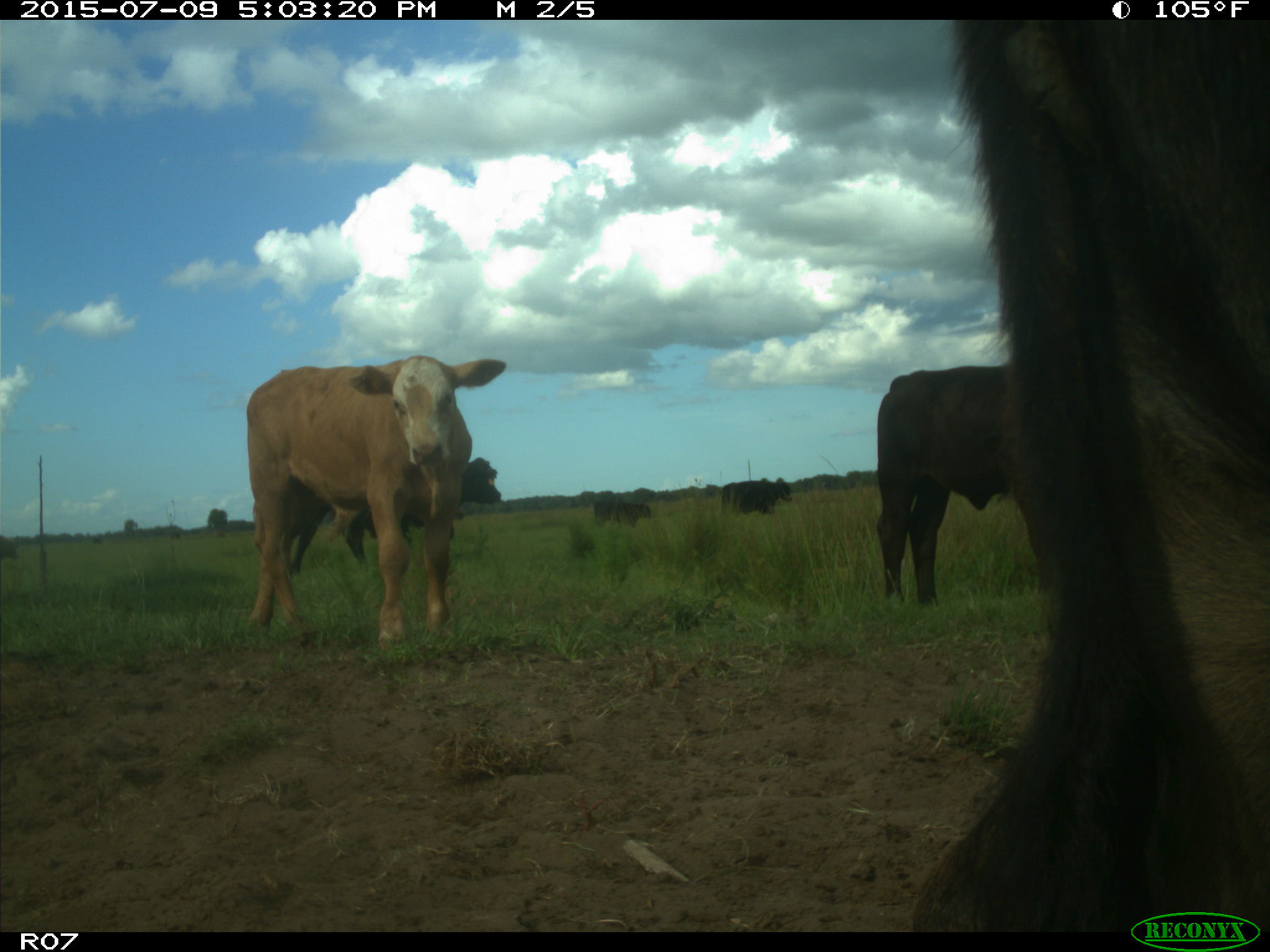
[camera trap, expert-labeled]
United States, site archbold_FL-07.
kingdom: Animalia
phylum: Chordata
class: Mammalia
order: Artiodactyla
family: Bovidae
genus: Bos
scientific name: Bos taurus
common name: domestic cow